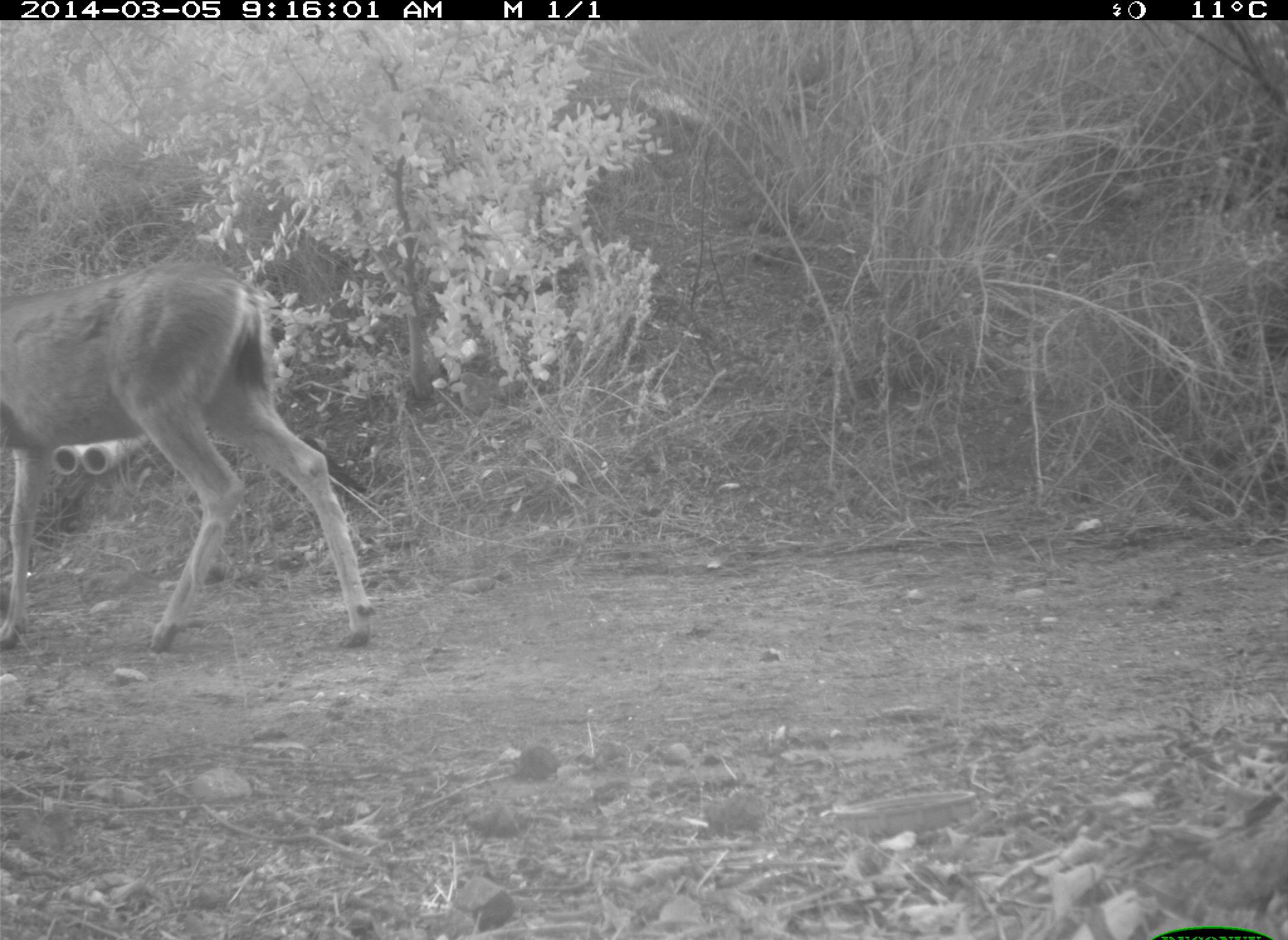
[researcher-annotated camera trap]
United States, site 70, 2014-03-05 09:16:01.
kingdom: Animalia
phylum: Chordata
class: Mammalia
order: Artiodactyla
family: Cervidae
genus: Odocoileus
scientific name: Odocoileus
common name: deer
Deer (Odocoileus).